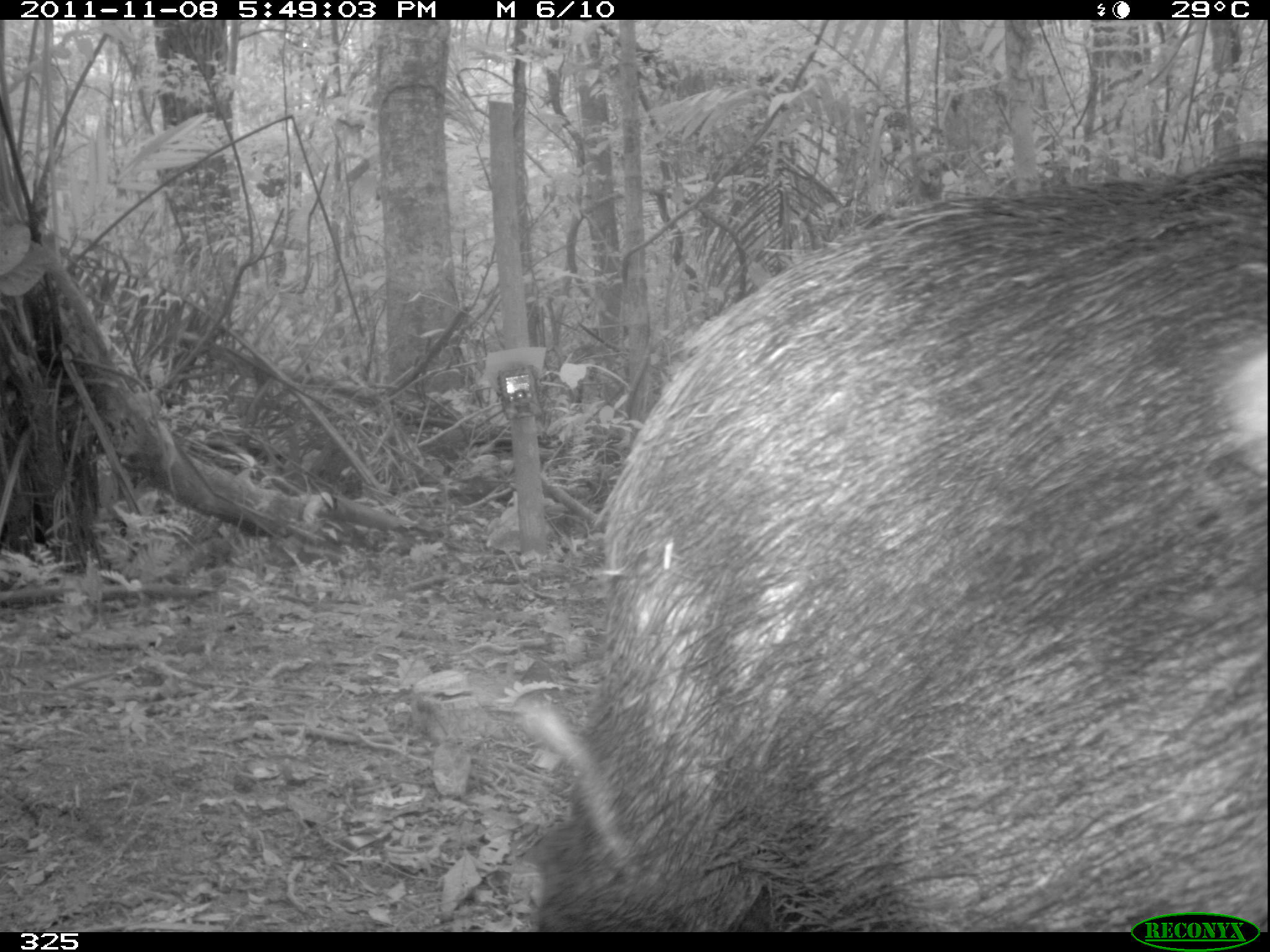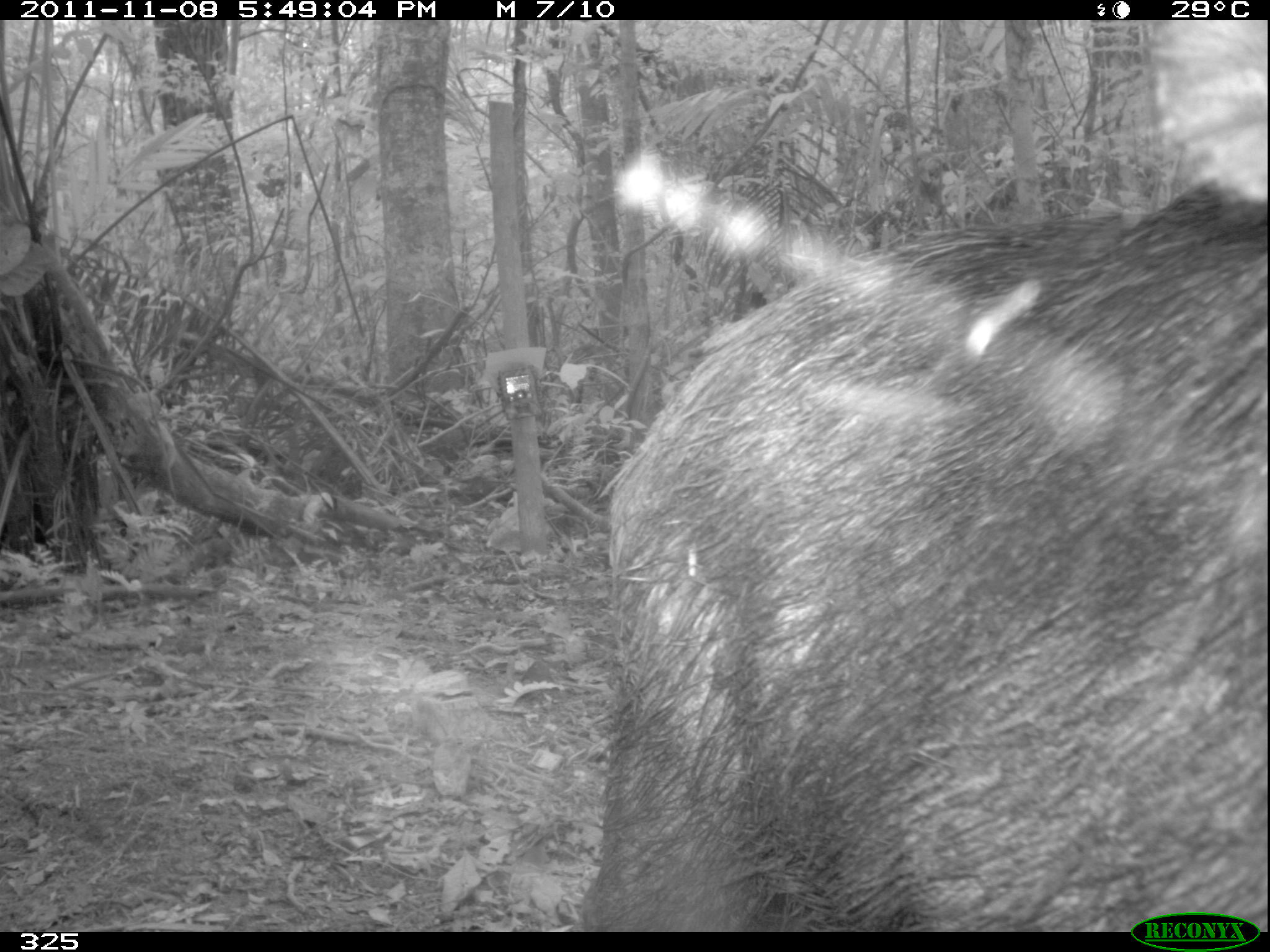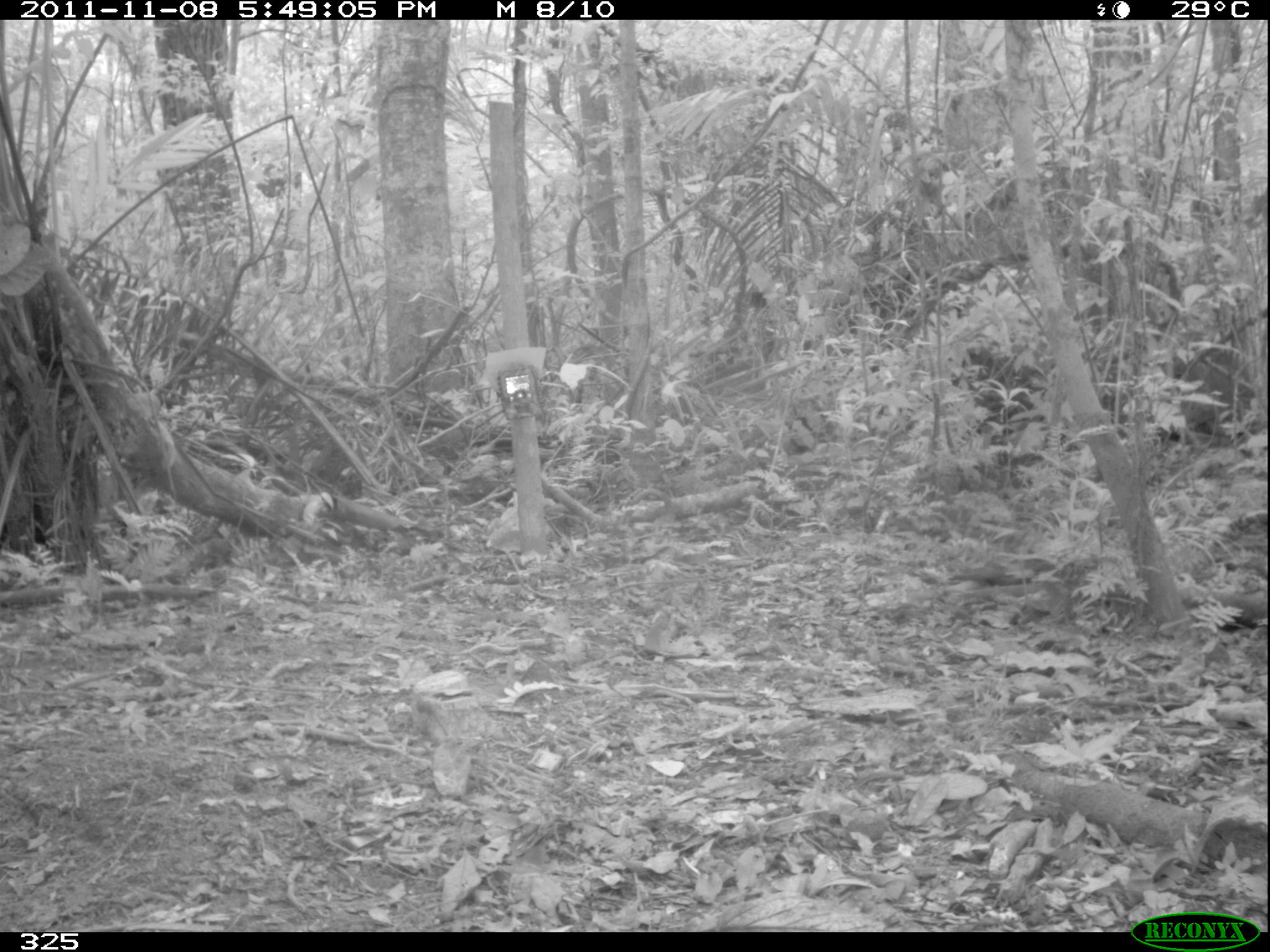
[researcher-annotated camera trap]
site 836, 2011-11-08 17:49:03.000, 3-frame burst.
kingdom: Animalia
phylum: Chordata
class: Mammalia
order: Artiodactyla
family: Tayassuidae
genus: Tayassu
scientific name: Tayassu pecari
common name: white-lipped peccary